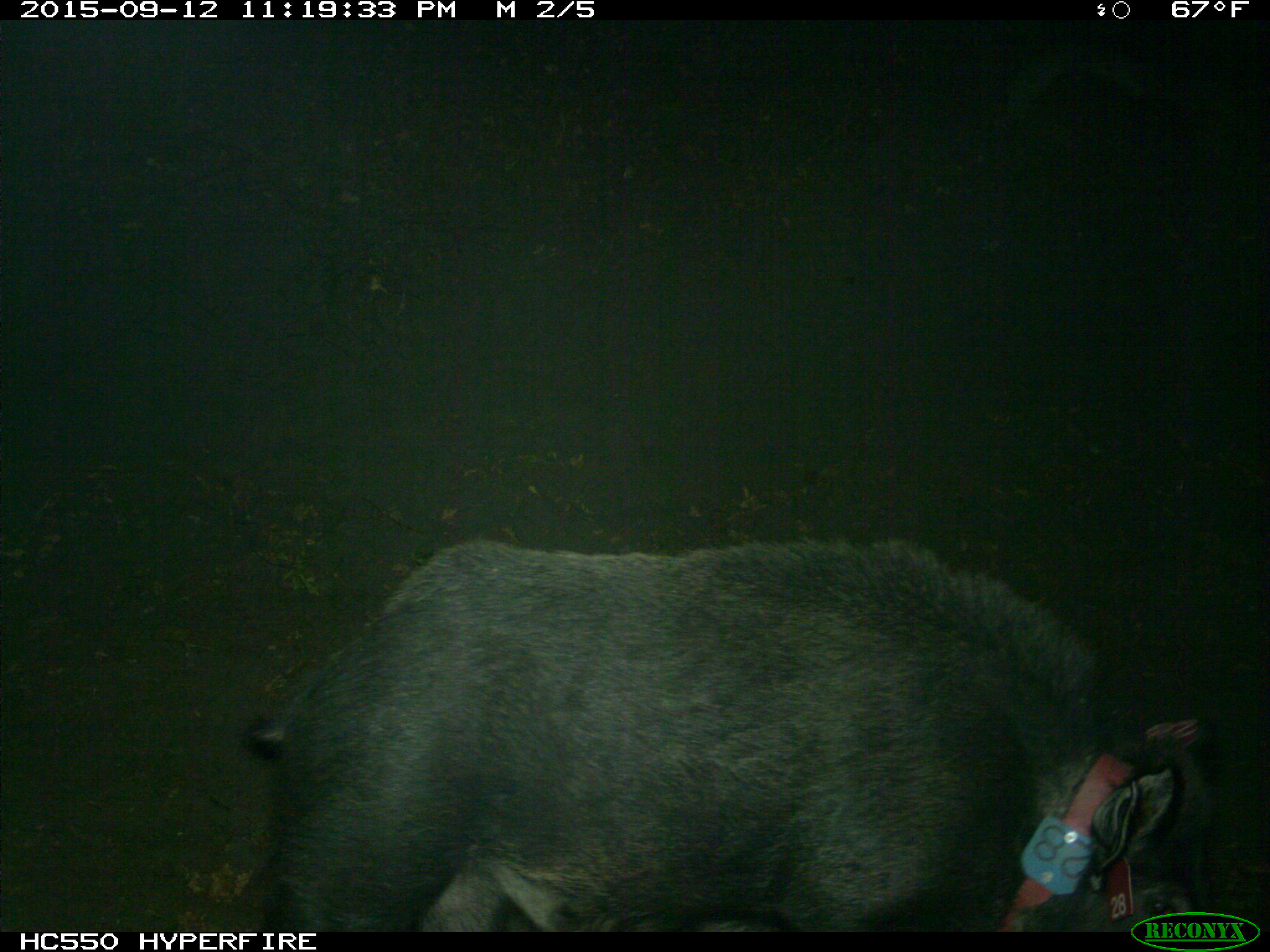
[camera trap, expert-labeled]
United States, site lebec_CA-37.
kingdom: Animalia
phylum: Chordata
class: Mammalia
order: Artiodactyla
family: Suidae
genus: Sus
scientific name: Sus scrofa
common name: wild boar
Sus scrofa (wild boar).